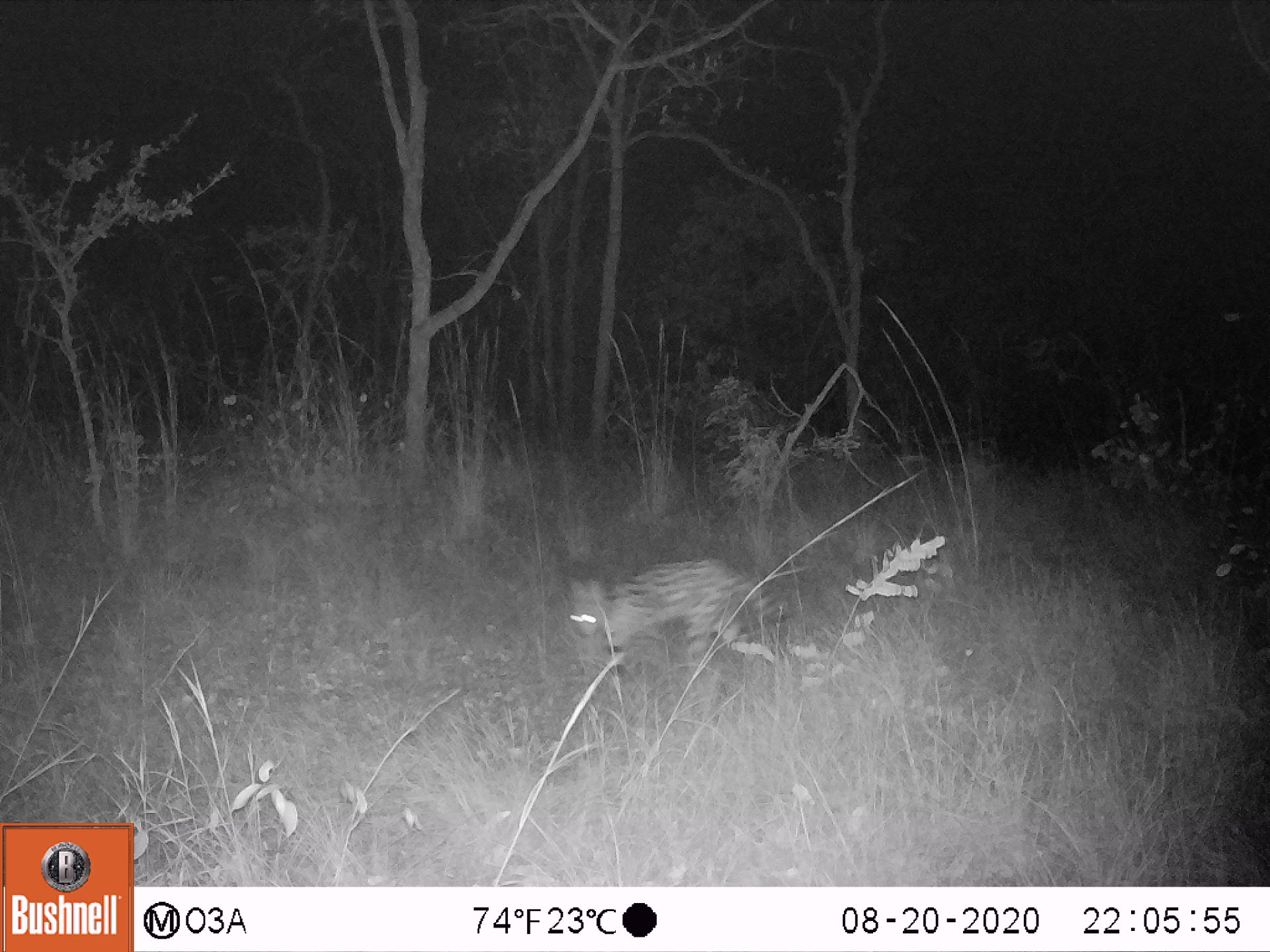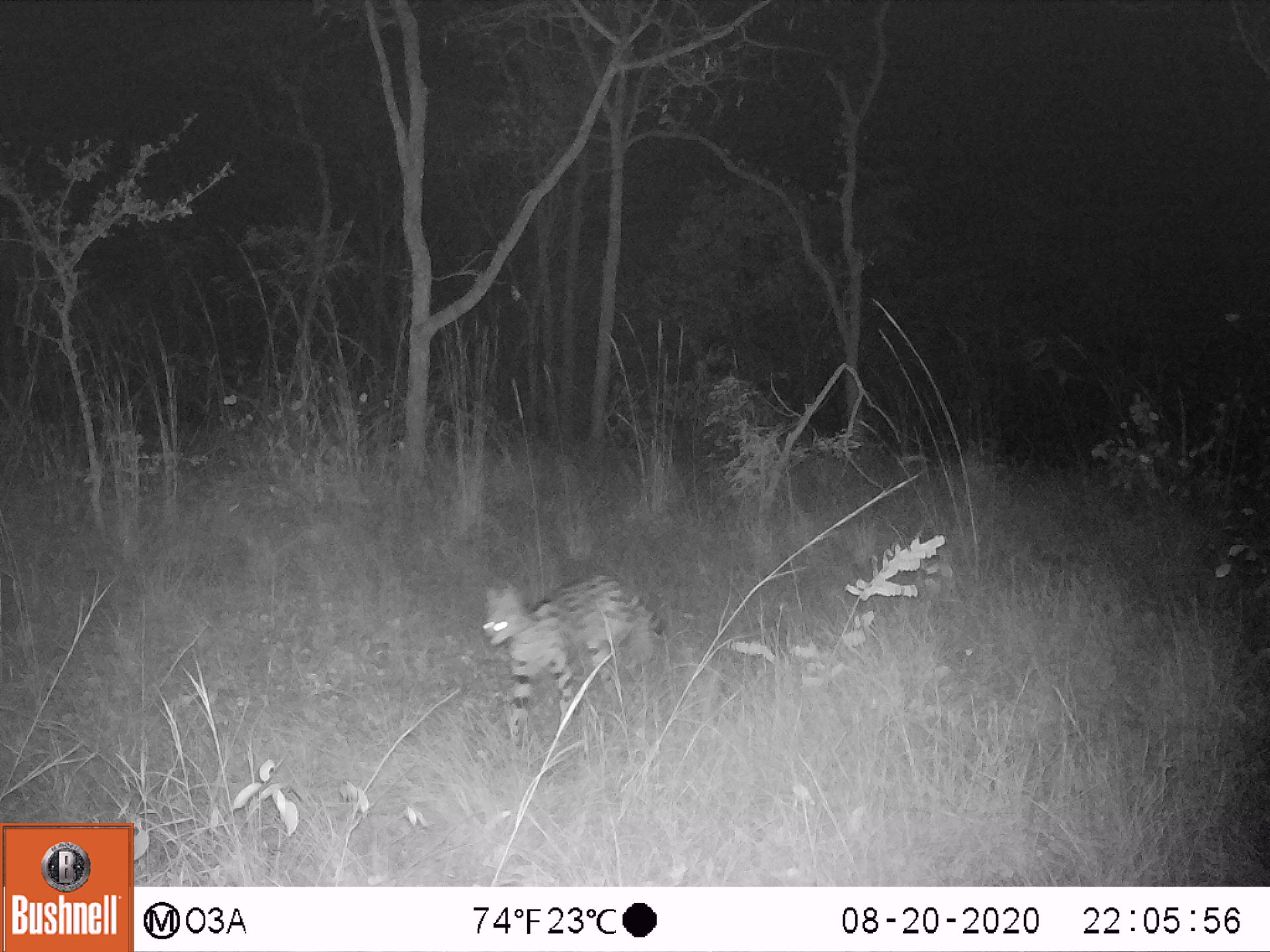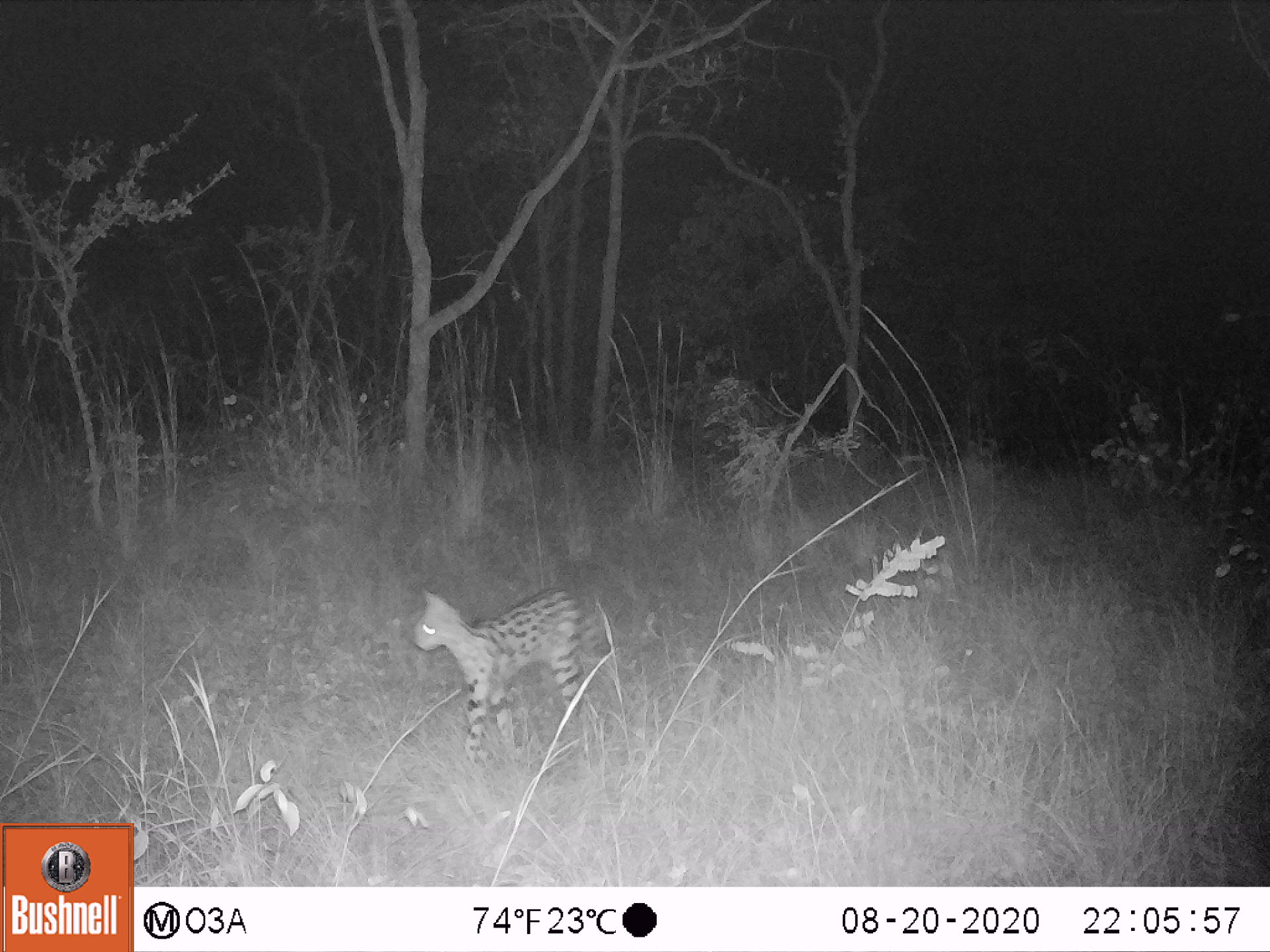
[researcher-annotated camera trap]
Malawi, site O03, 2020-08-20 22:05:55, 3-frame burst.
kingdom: Animalia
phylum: Chordata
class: Mammalia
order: Carnivora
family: Felidae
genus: Leptailurus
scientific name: Leptailurus serval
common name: serval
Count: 1.